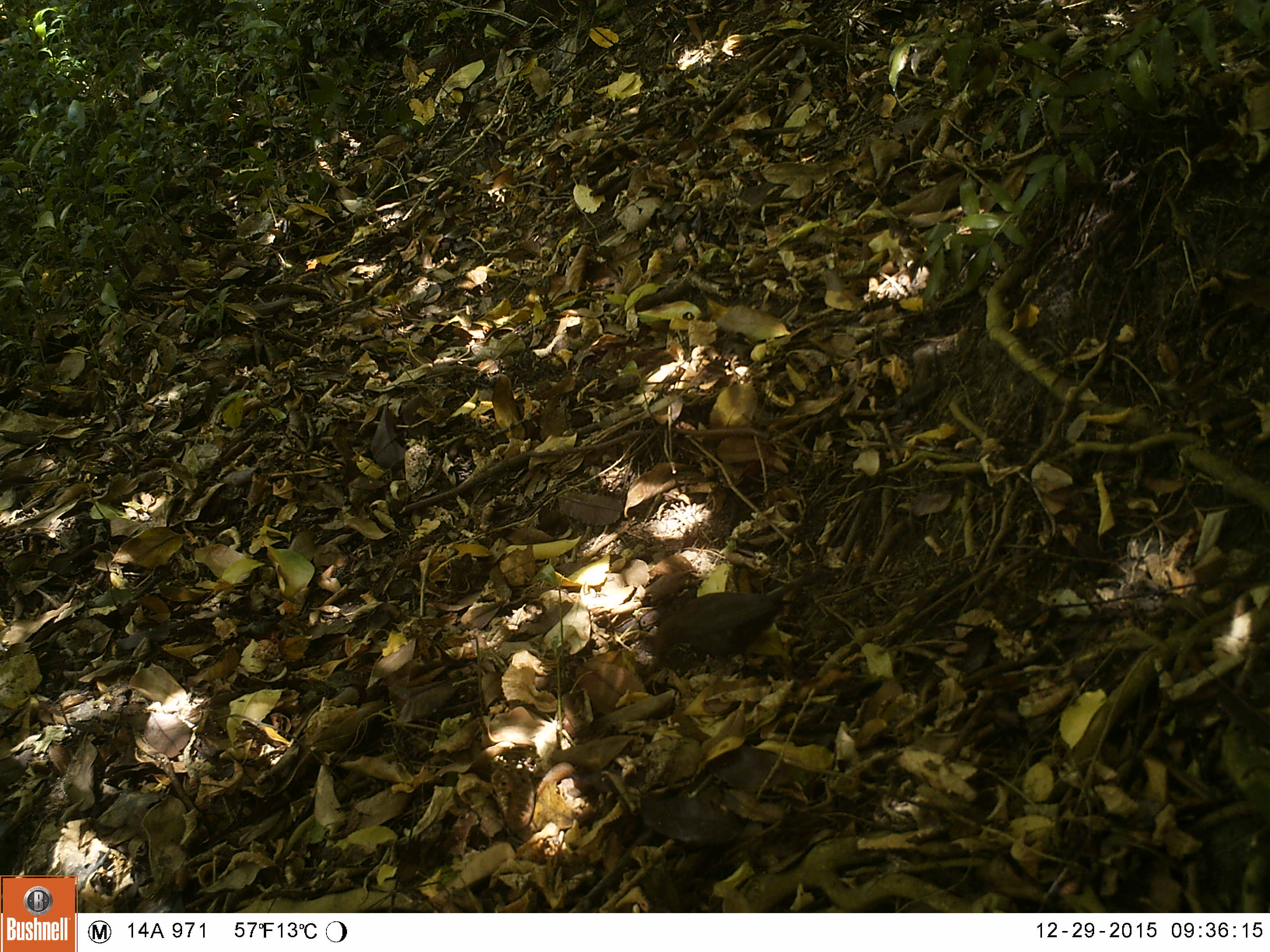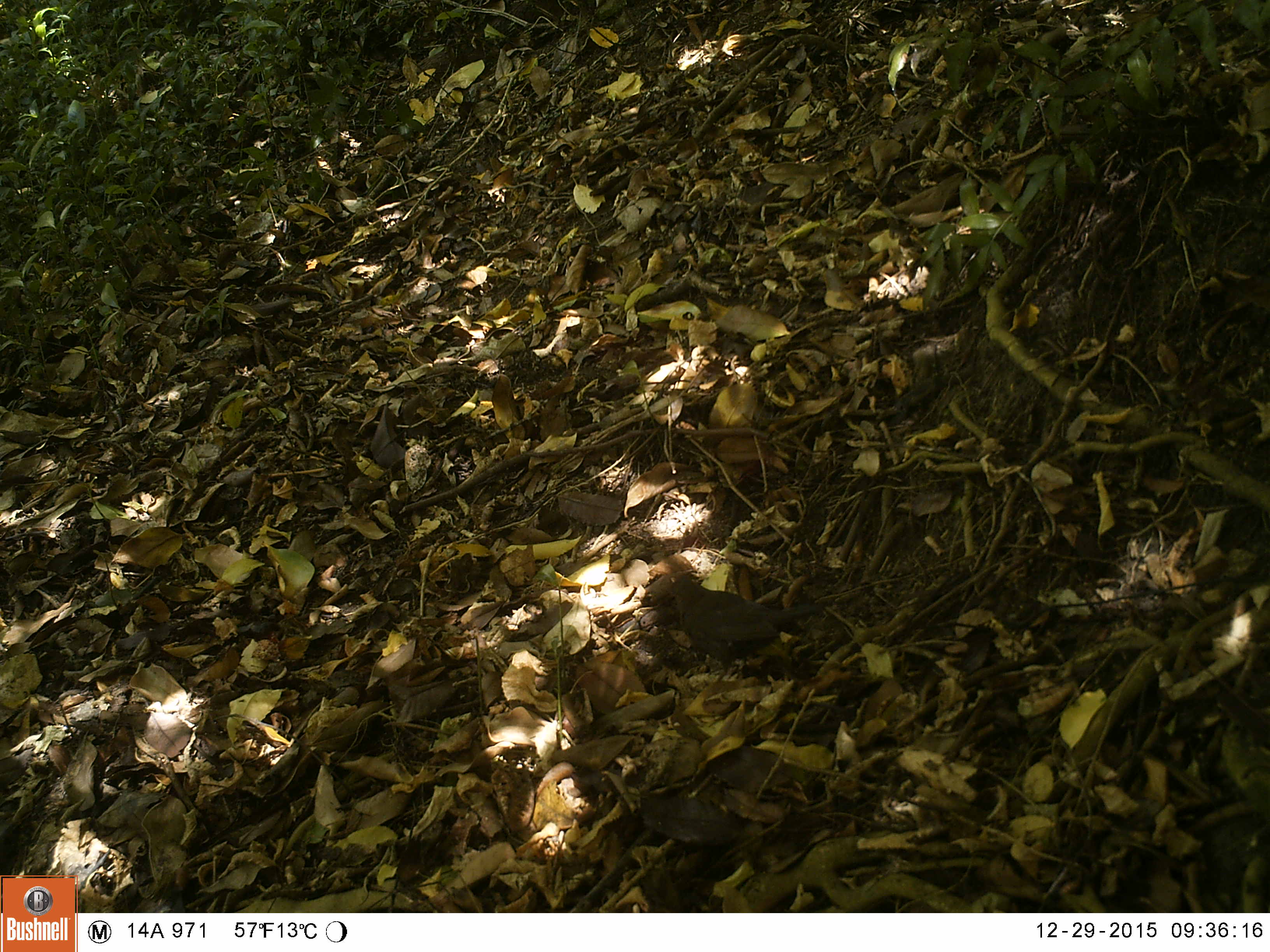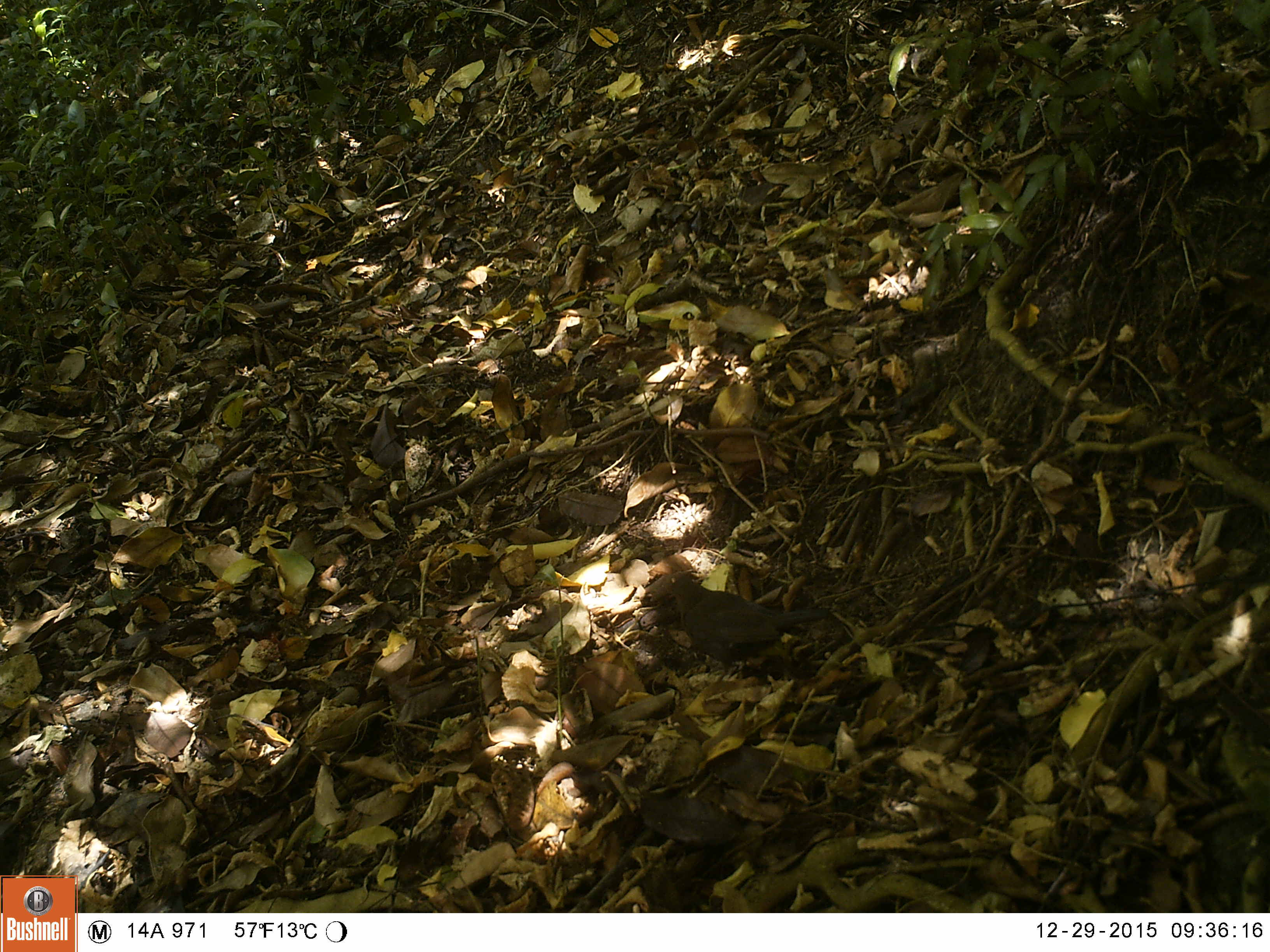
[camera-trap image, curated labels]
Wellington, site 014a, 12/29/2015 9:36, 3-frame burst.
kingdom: Animalia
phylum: Chordata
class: Aves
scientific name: Aves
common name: bird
Bird (Aves).